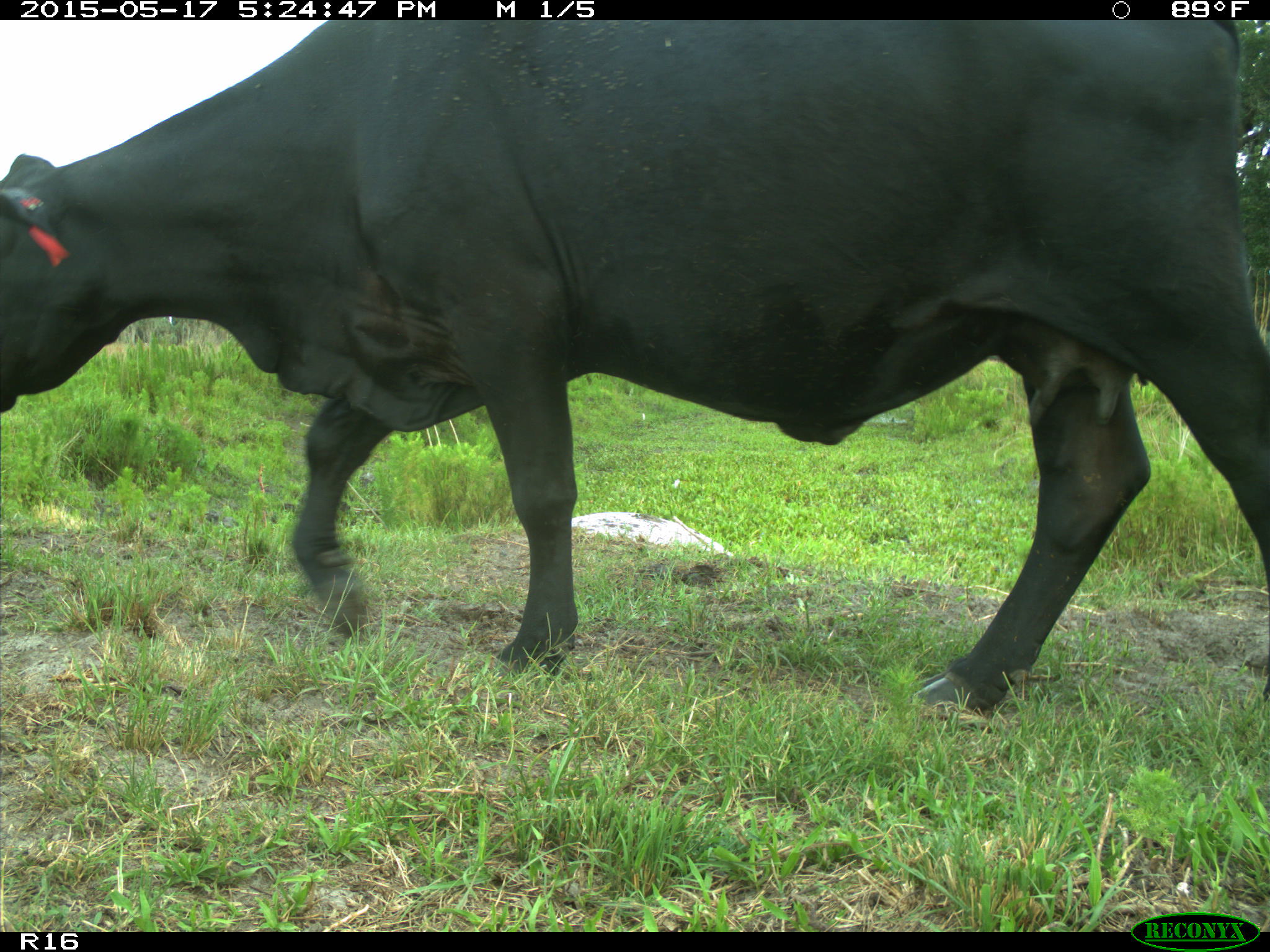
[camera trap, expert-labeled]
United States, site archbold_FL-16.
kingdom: Animalia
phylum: Chordata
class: Mammalia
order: Artiodactyla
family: Bovidae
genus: Bos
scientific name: Bos taurus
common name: domestic cow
Bos taurus (domestic cow).